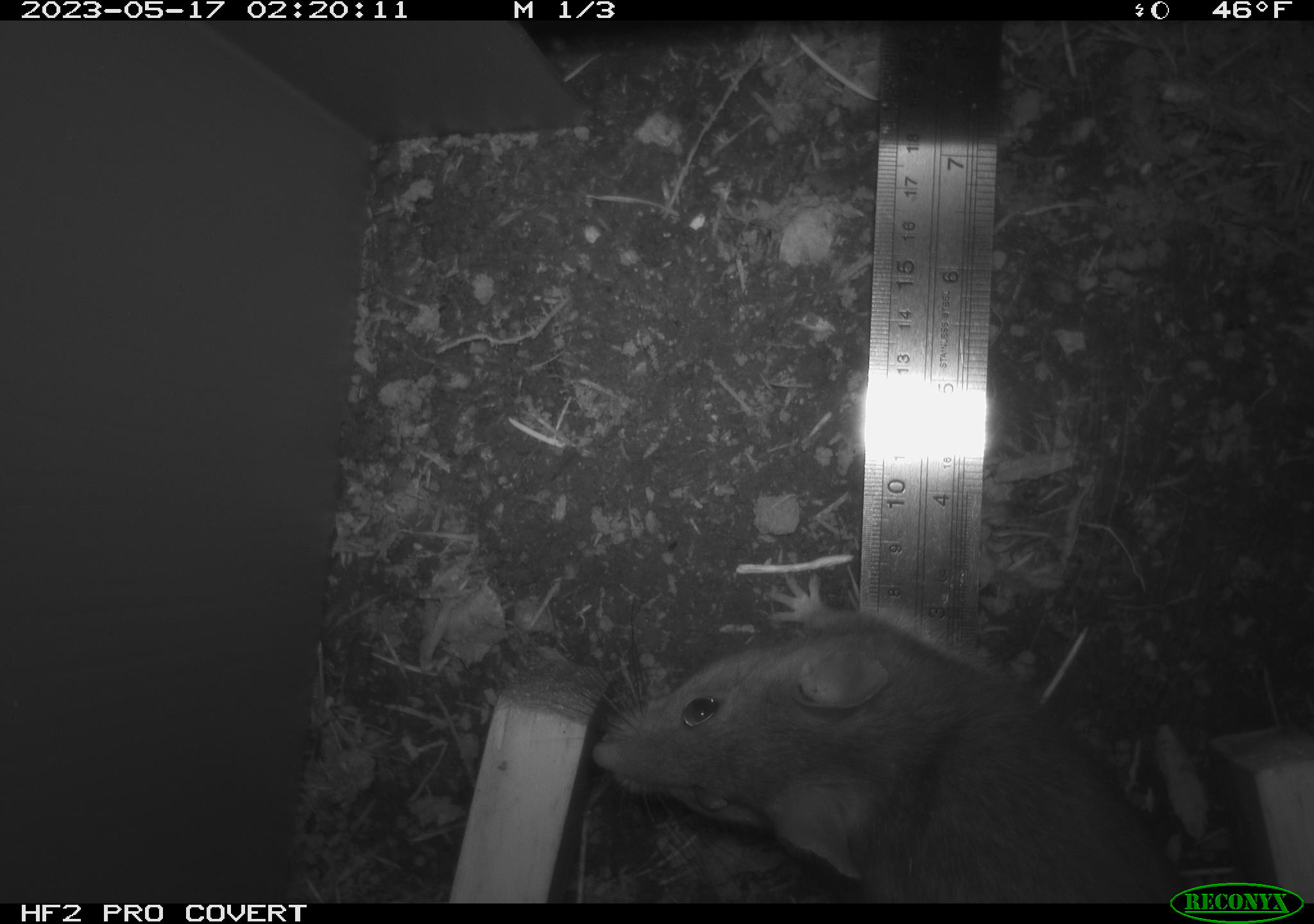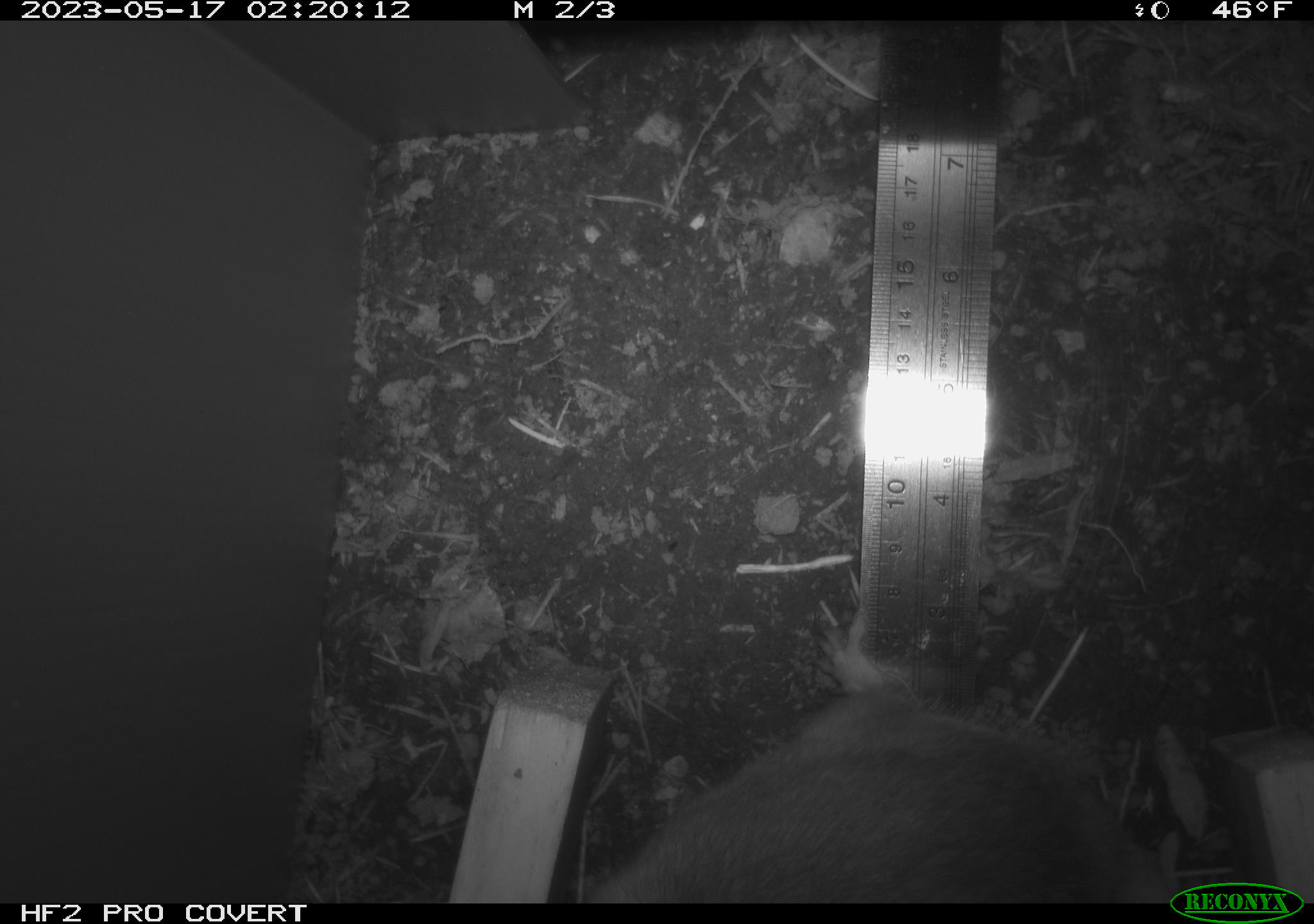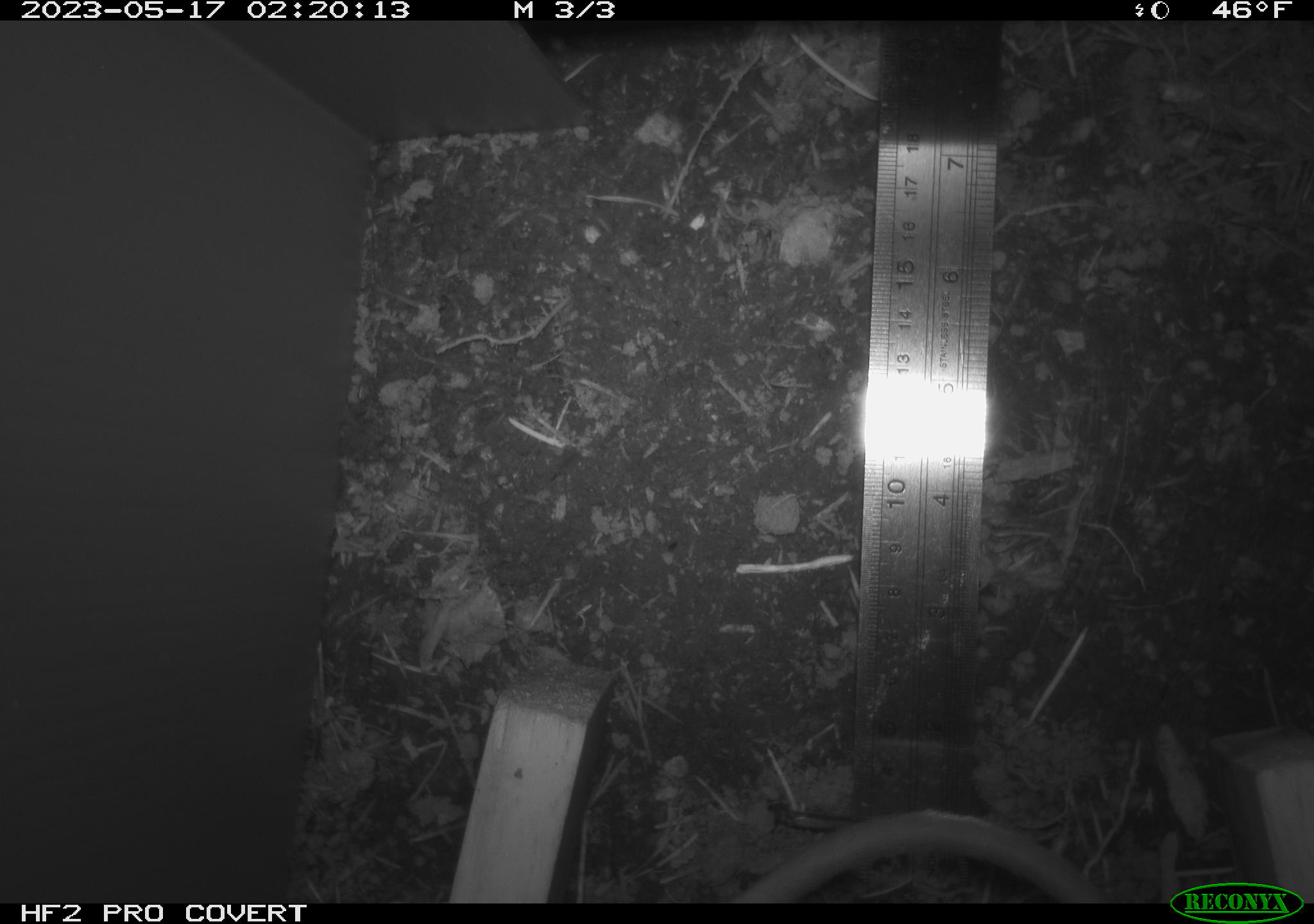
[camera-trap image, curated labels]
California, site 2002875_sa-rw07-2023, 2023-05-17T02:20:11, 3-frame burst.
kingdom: Animalia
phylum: Chordata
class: Mammalia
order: Rodentia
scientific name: Rodentia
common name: mouse species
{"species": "mouse species (Rodentia)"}